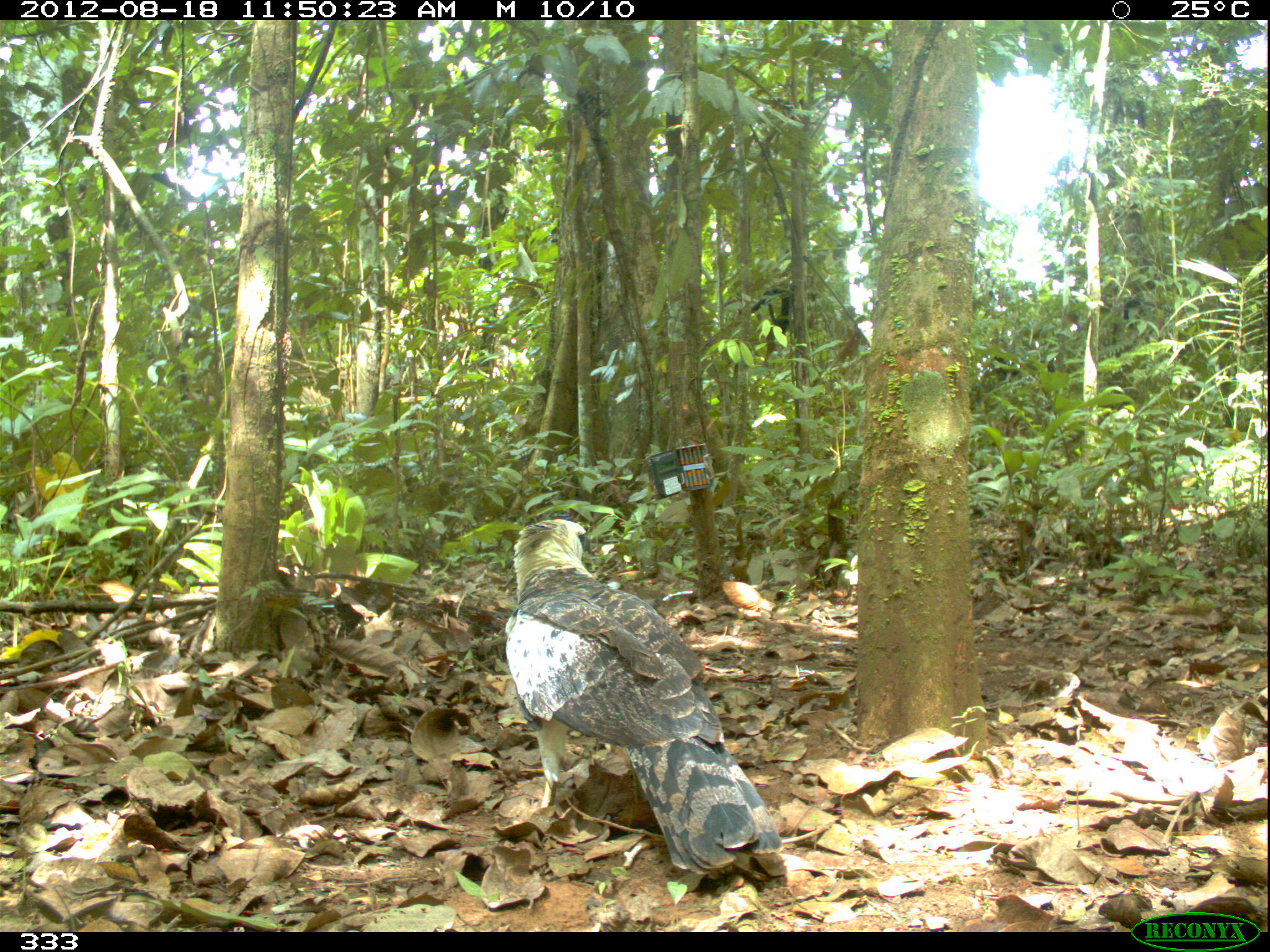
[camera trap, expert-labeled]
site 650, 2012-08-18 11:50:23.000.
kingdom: Animalia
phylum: Chordata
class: Aves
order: Accipitriformes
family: Accipitridae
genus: Morphnus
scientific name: Morphnus guianensis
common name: crested eagle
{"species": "Morphnus guianensis (crested eagle)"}